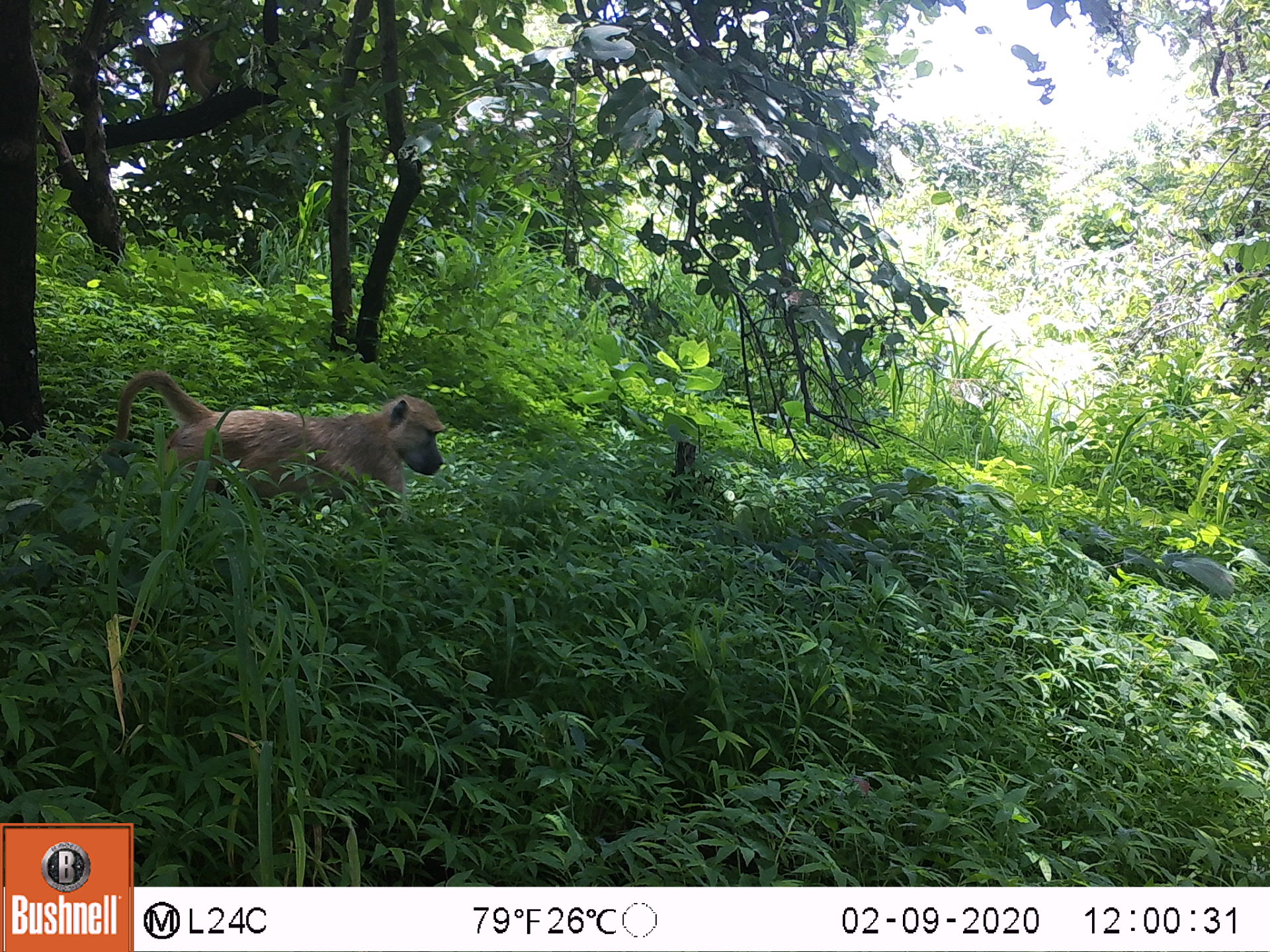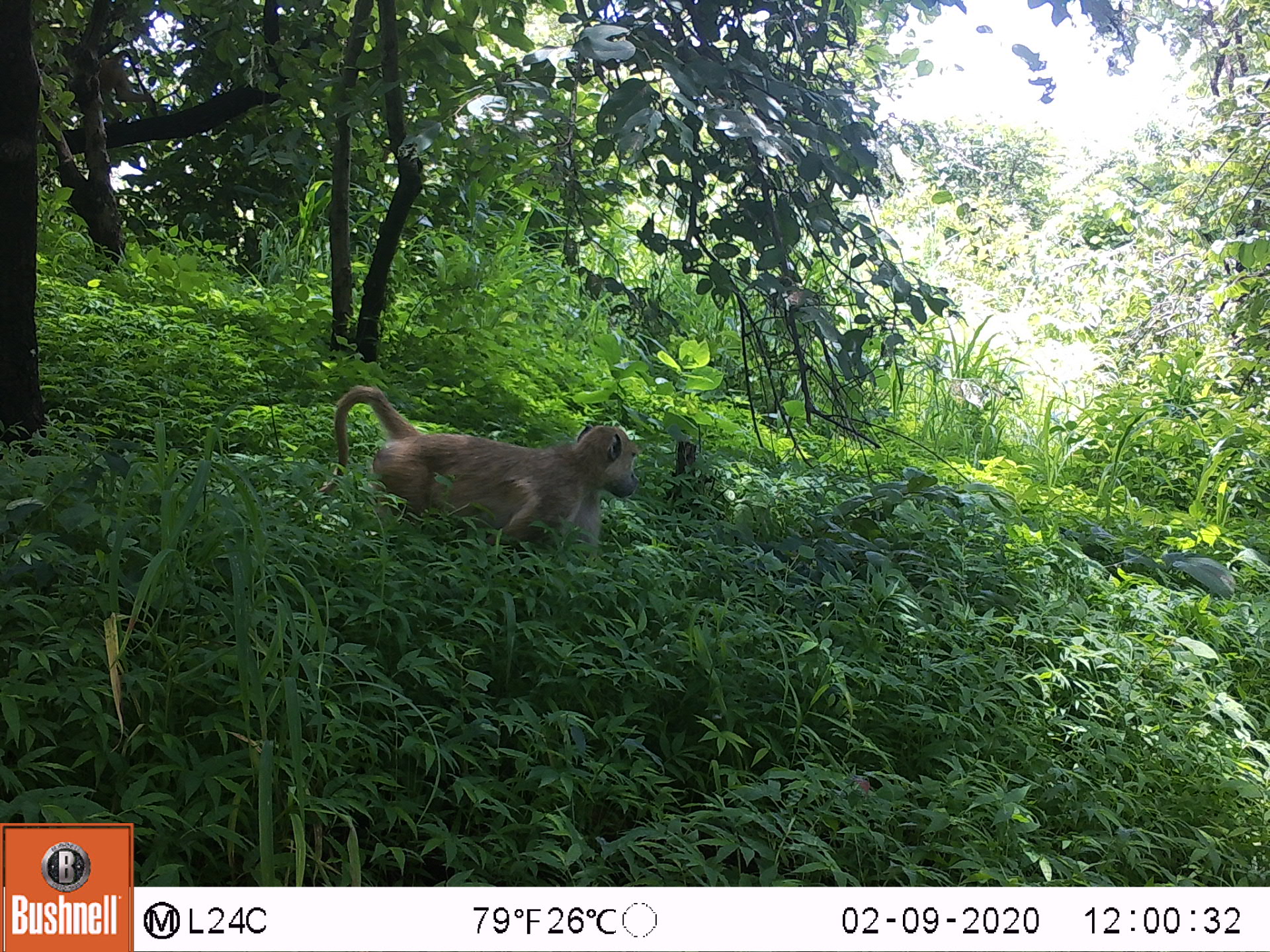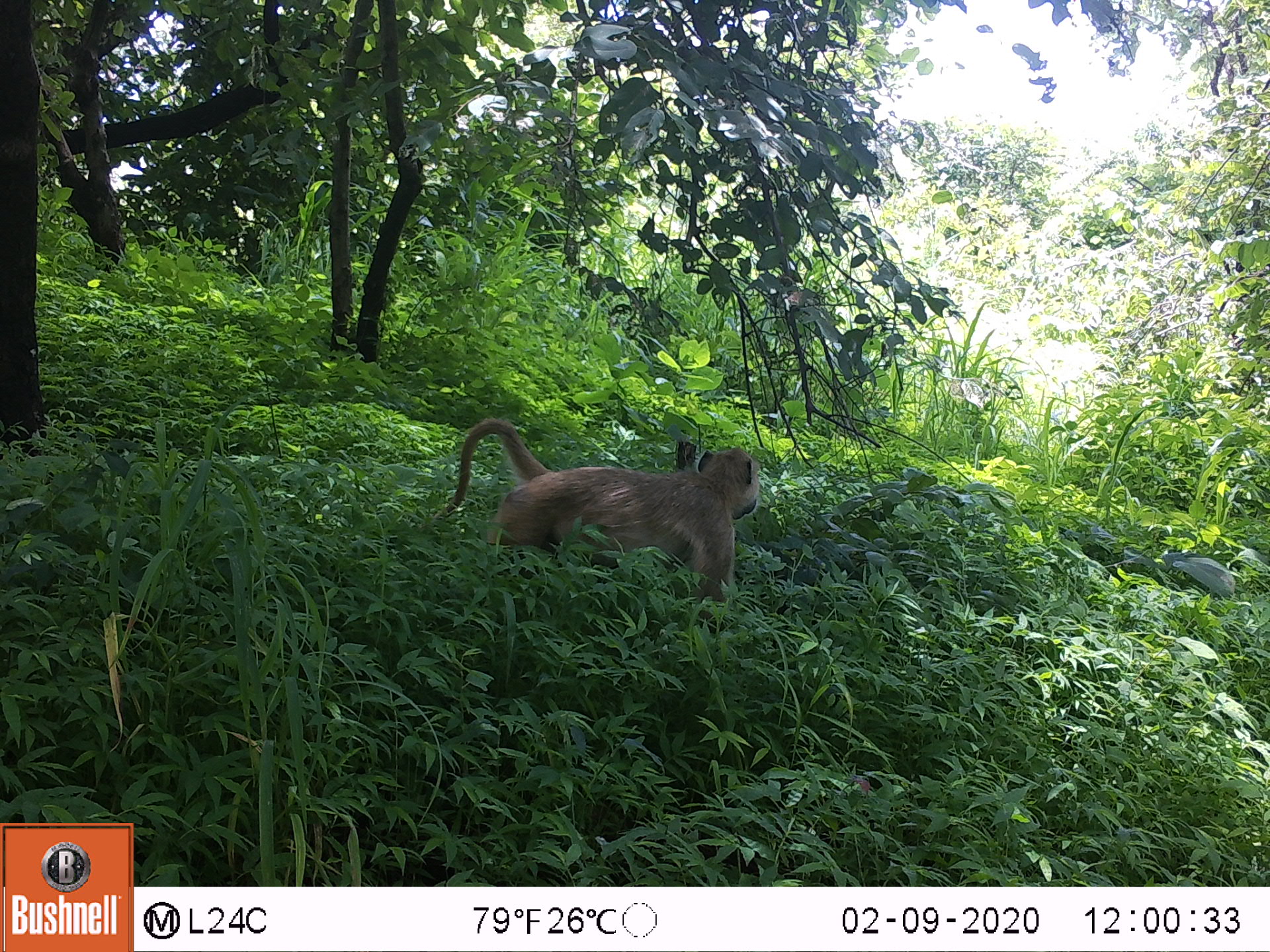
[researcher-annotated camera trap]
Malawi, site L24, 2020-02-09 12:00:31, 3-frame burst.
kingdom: Animalia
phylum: Chordata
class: Mammalia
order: Primates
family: Cercopithecidae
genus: Papio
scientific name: Papio cynocephalus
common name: yellow baboon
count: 1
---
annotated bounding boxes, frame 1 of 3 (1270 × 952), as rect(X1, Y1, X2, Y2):
yellow baboon: rect(103, 368, 447, 525)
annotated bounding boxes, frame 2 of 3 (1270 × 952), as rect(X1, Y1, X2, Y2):
yellow baboon: rect(312, 382, 641, 555)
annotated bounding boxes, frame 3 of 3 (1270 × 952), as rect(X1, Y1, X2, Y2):
yellow baboon: rect(440, 417, 760, 604)